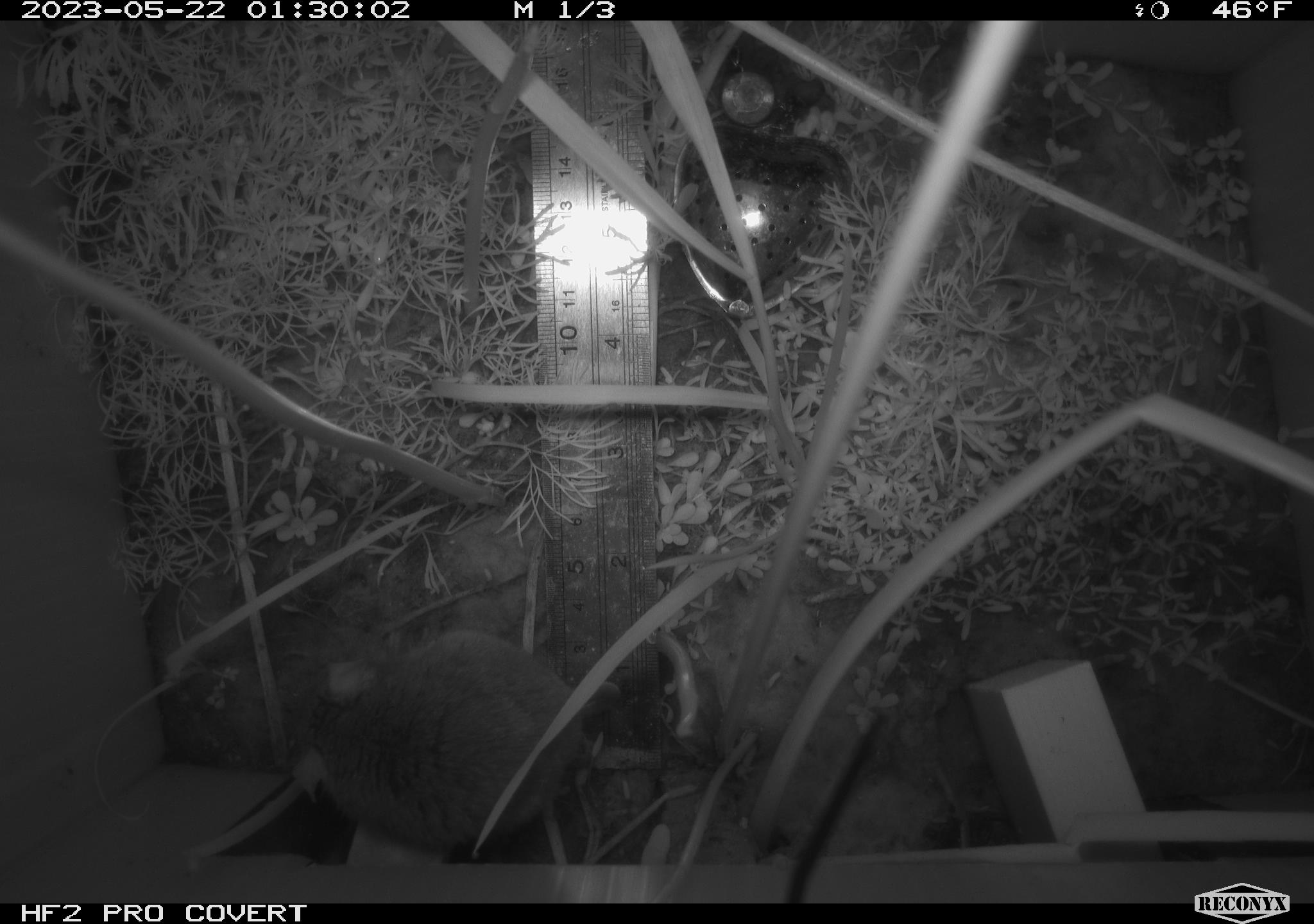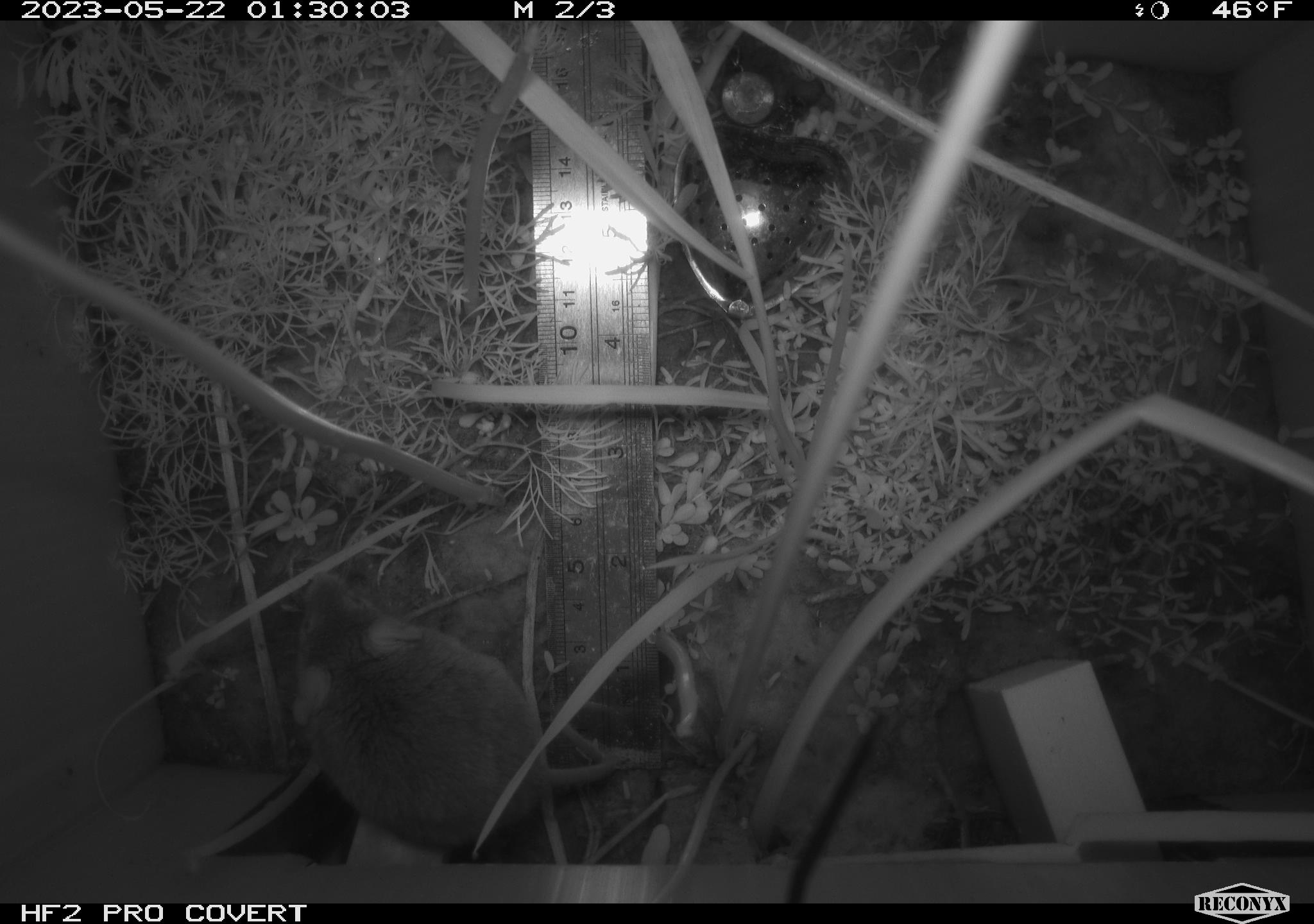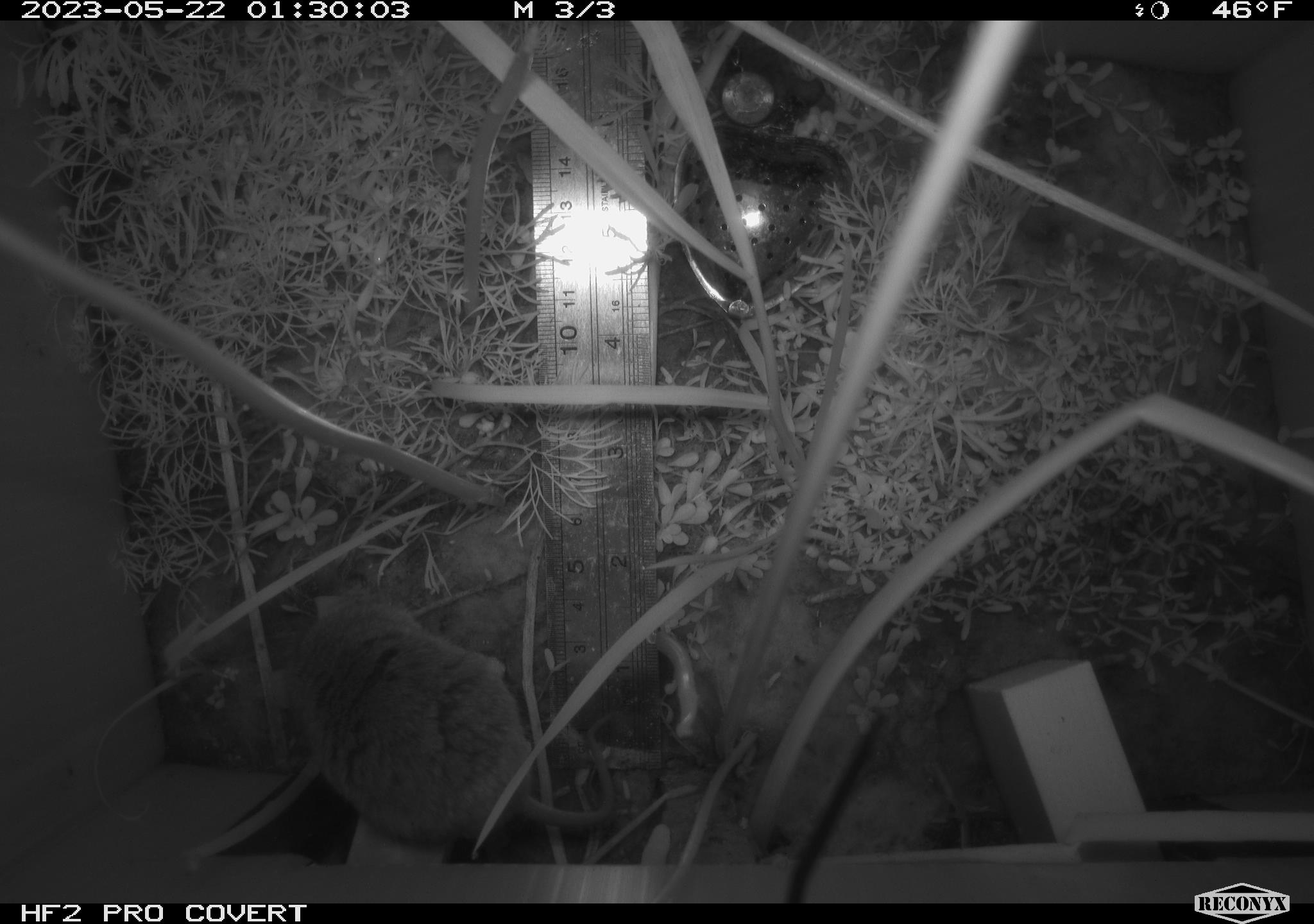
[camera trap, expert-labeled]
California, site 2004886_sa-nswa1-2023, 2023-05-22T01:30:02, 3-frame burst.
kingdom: Animalia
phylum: Chordata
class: Mammalia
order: Rodentia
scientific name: Rodentia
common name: mouse species